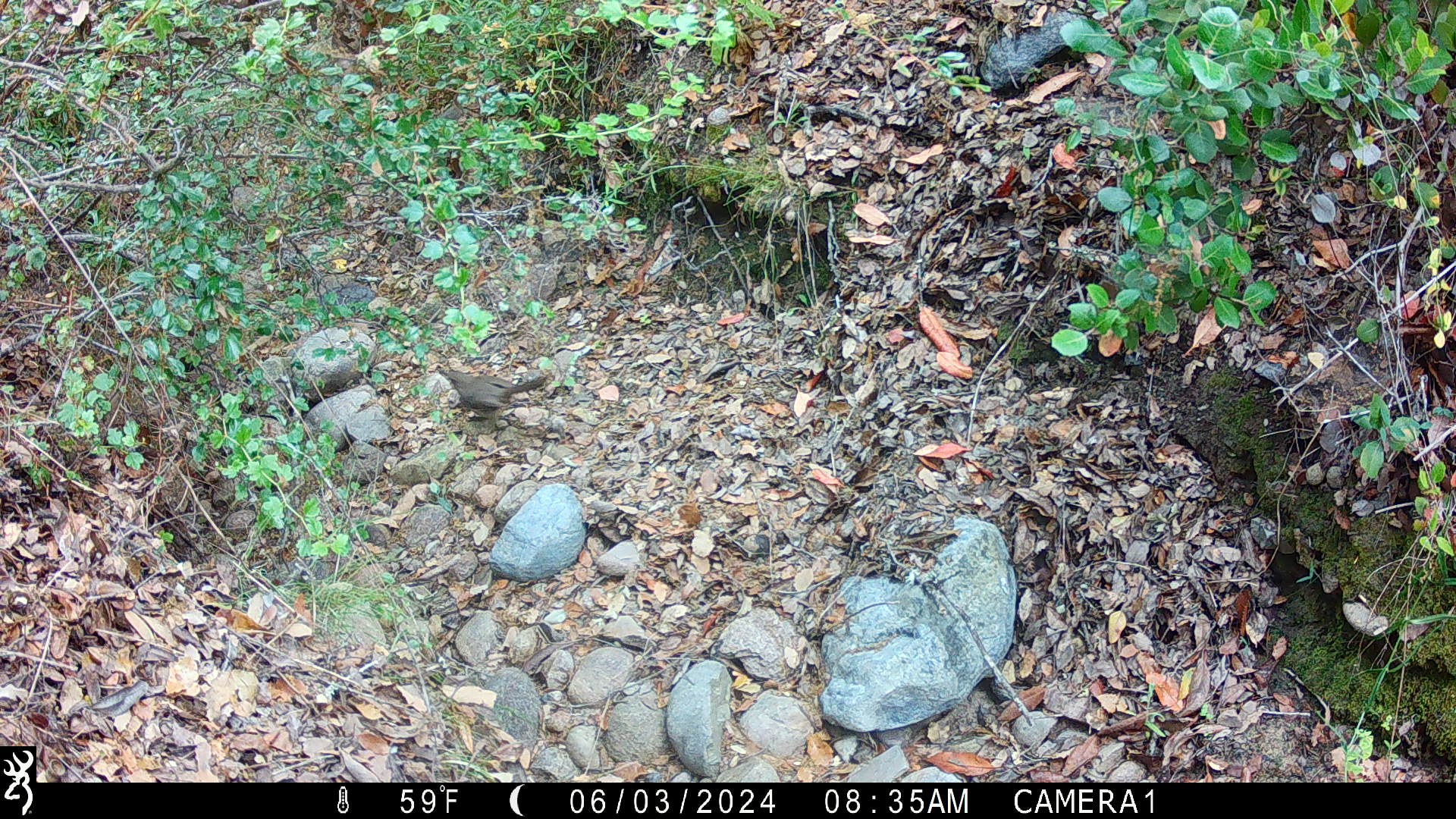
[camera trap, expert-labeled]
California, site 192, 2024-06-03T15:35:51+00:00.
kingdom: Animalia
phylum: Chordata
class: Aves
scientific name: Aves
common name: bird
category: unknown bird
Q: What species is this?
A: Unknown bird (bird) (Aves).